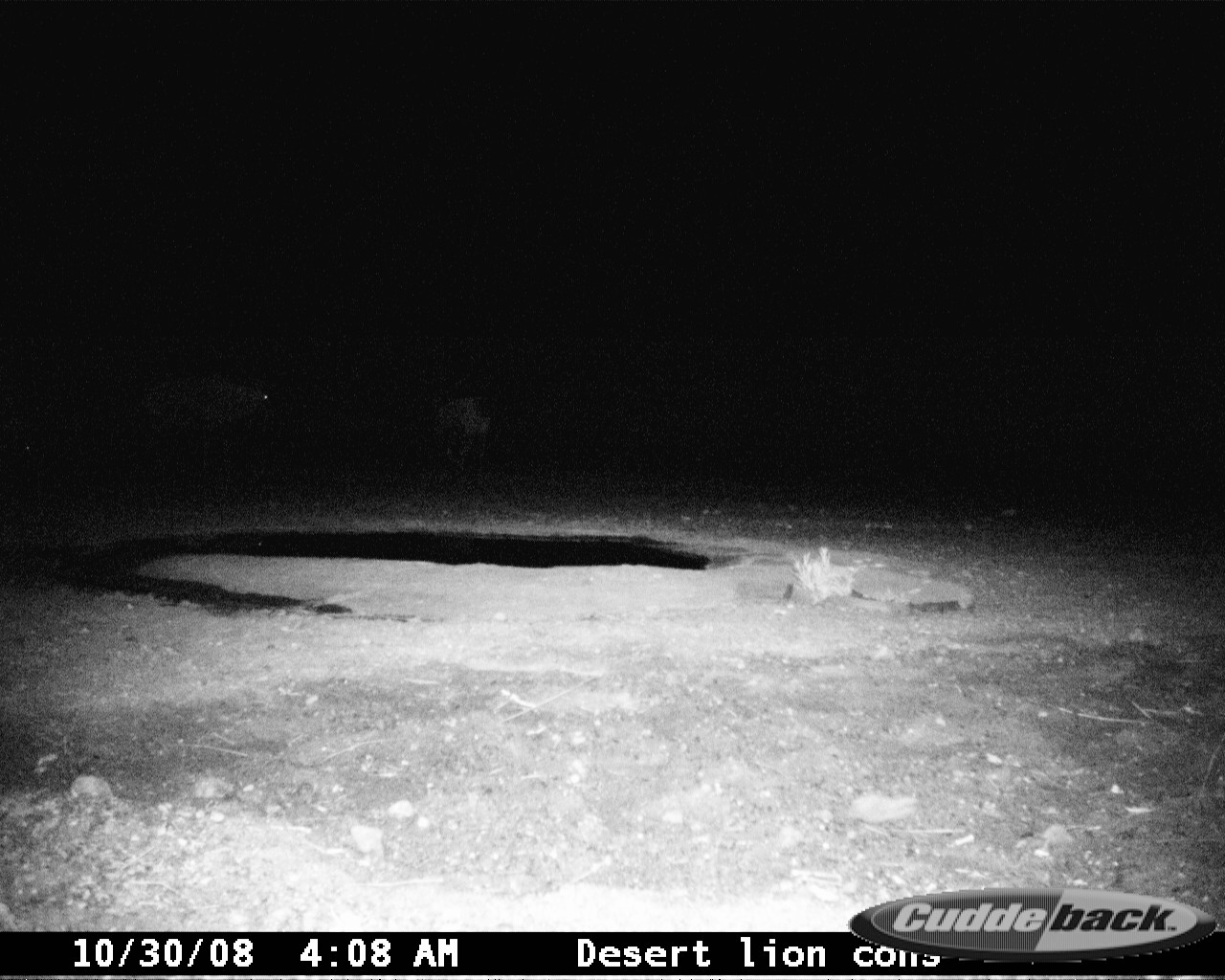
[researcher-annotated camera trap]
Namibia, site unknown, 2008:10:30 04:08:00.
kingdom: Animalia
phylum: Chordata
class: Mammalia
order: Artiodactyla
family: Bovidae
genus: Oryx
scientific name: Oryx gazella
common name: gemsbok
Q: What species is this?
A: Oryx gazella (gemsbok).